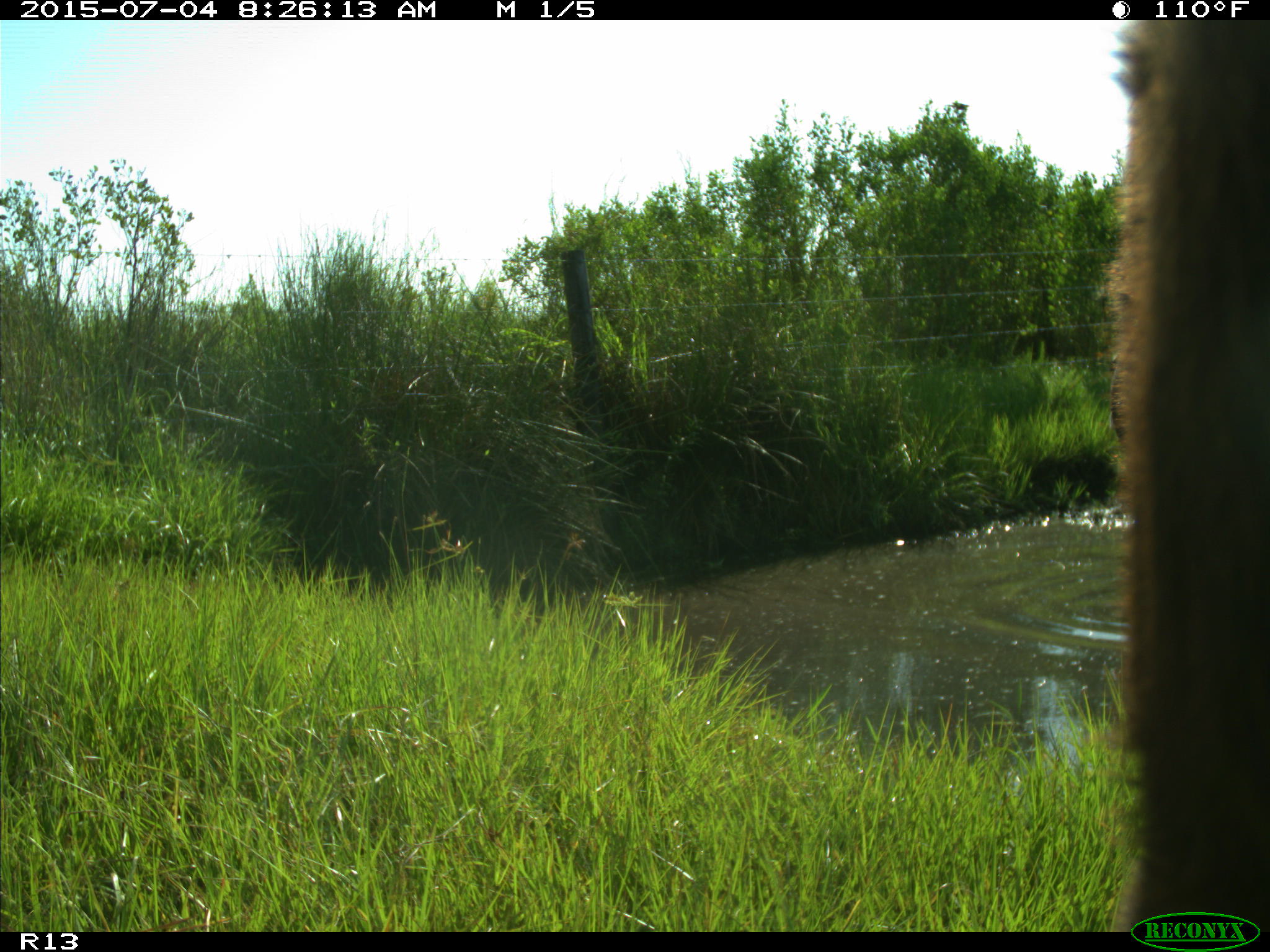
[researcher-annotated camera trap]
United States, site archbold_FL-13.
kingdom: Animalia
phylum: Chordata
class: Mammalia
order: Artiodactyla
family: Bovidae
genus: Bos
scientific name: Bos taurus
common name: domestic cow